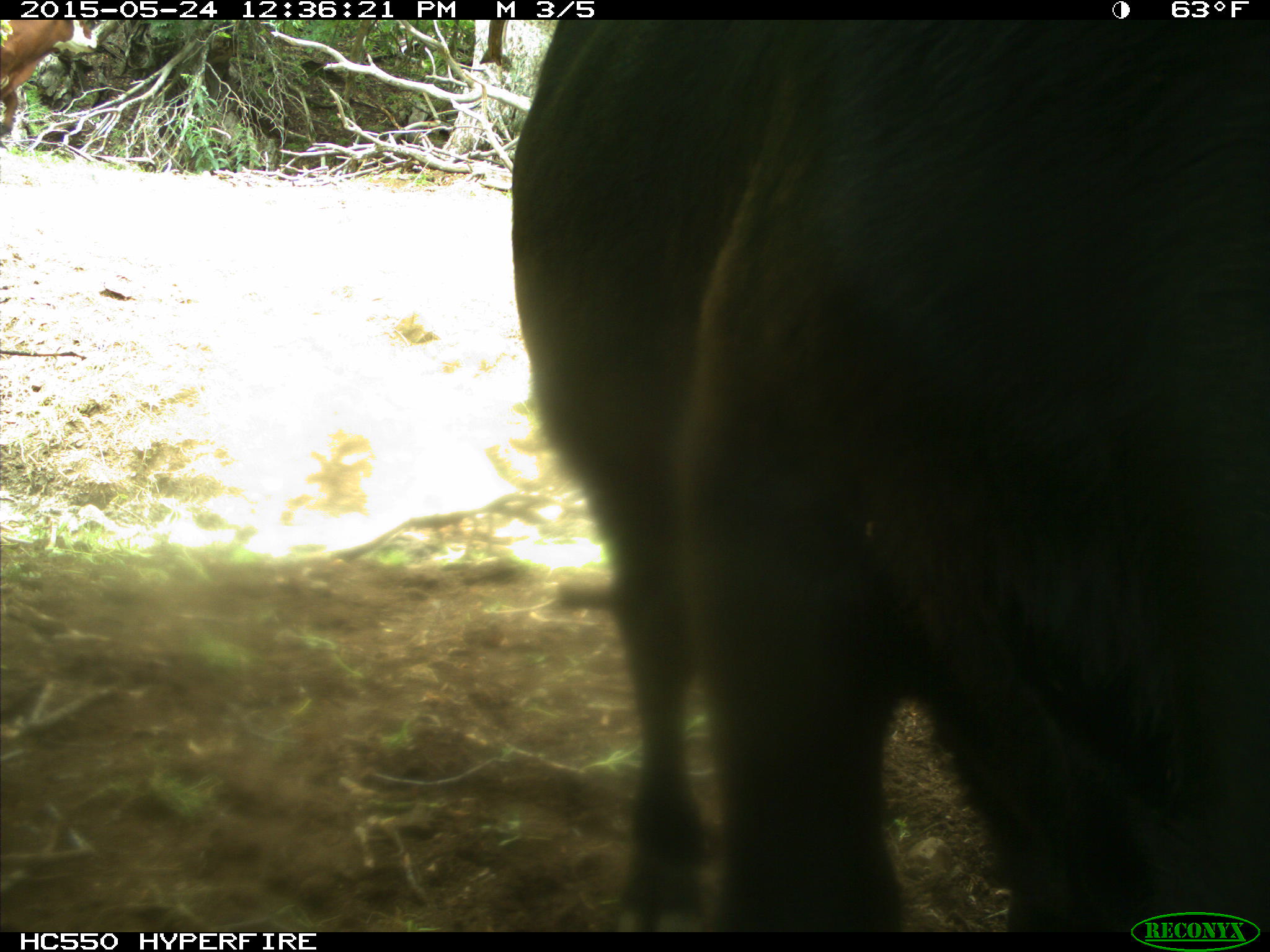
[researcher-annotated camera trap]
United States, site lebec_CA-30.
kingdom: Animalia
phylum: Chordata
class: Mammalia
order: Artiodactyla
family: Bovidae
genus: Bos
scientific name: Bos taurus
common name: domestic cow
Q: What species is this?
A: Bos taurus (domestic cow).